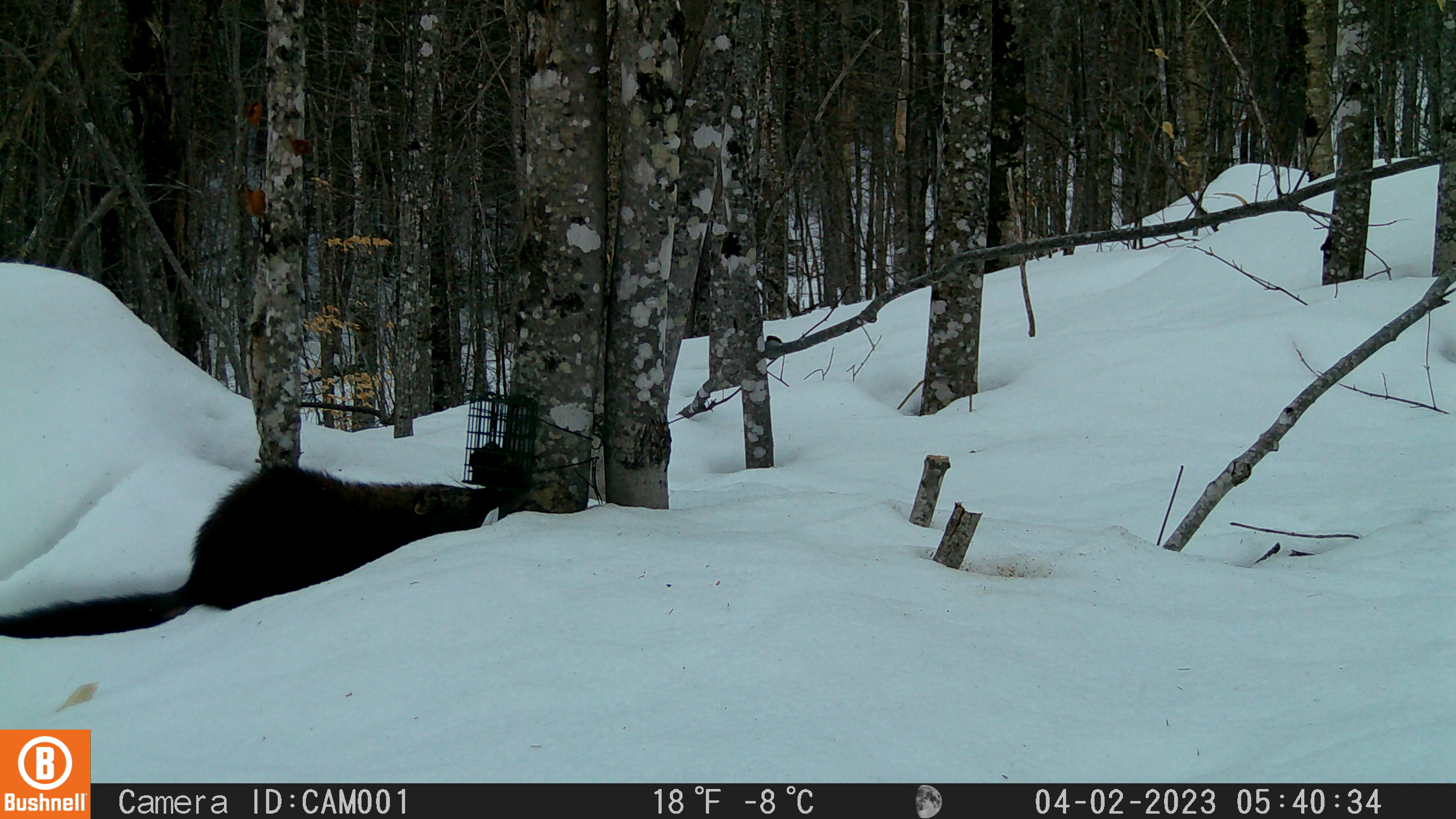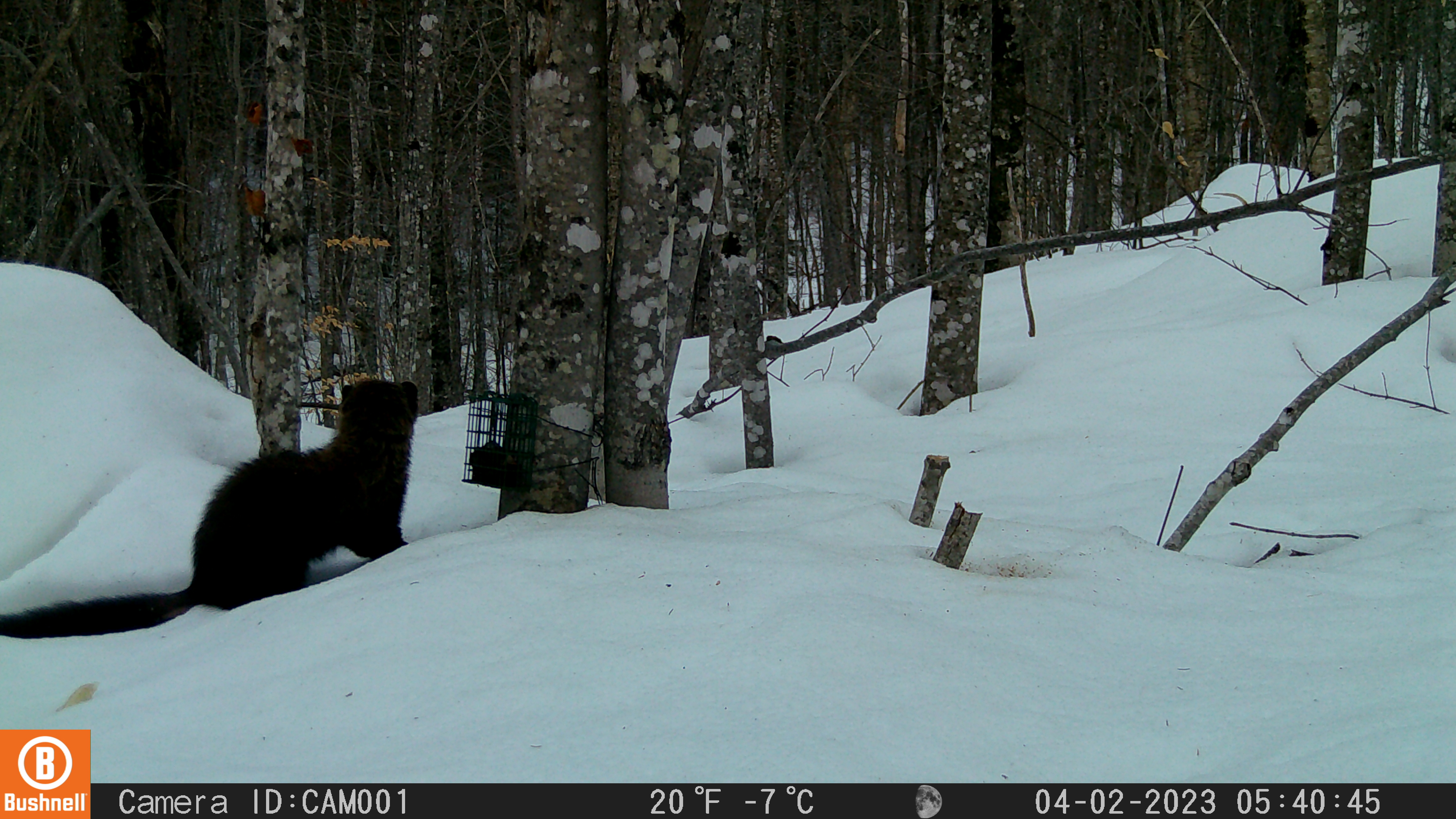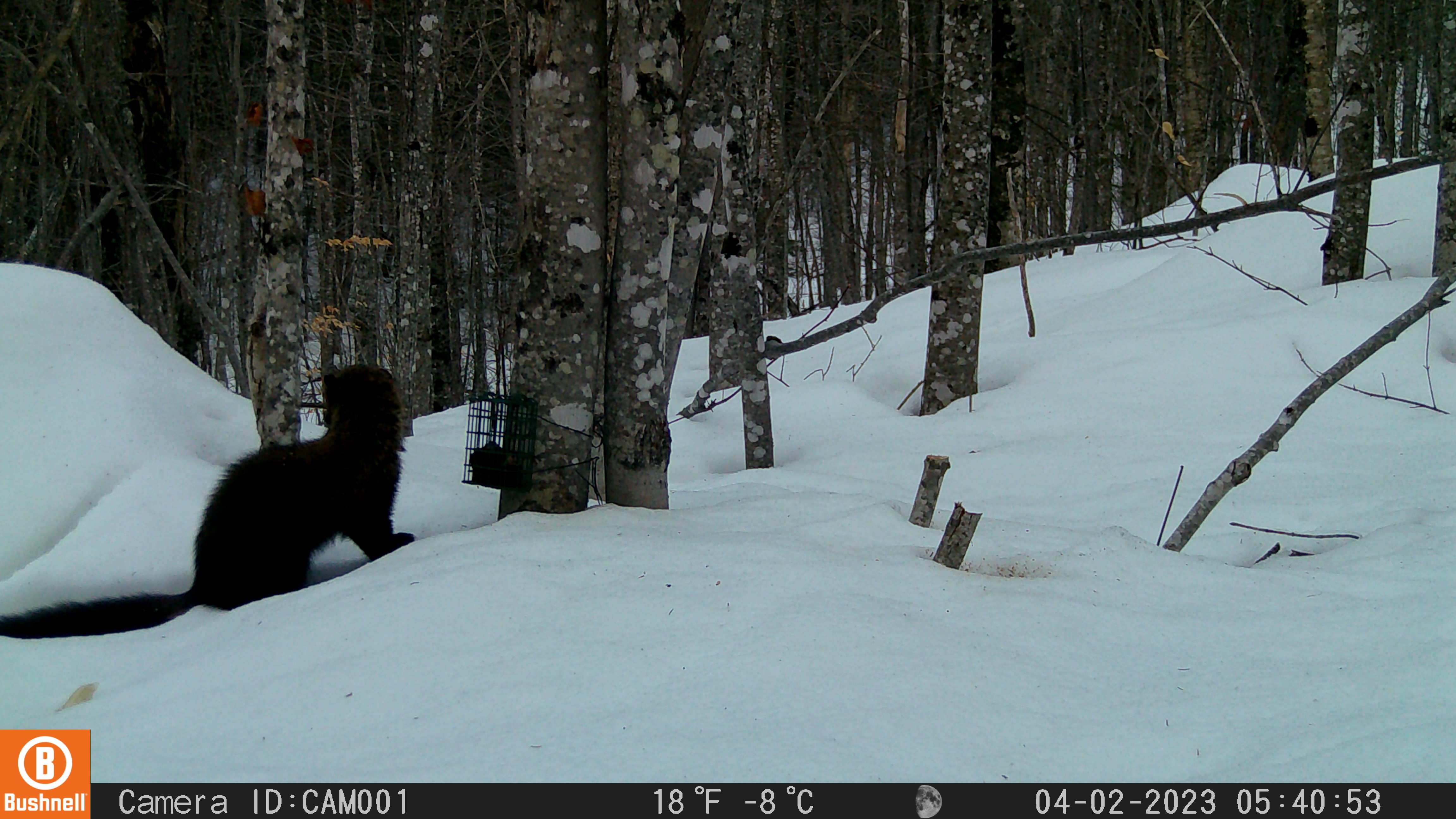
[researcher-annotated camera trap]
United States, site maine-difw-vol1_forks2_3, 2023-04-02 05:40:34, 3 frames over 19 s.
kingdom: Animalia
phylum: Chordata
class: Mammalia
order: Carnivora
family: Mustelidae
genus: Pekania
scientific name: Pekania pennanti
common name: fisher